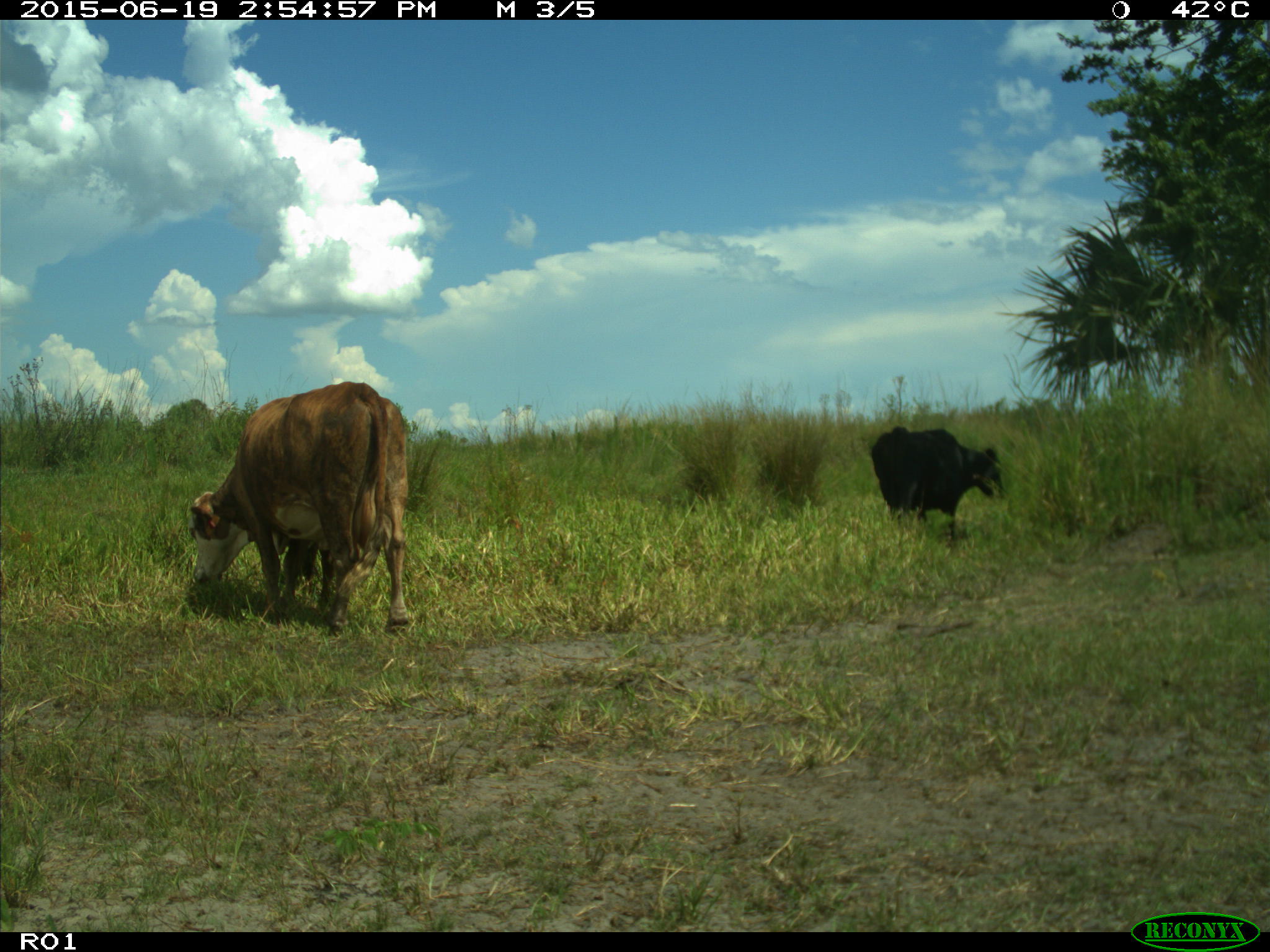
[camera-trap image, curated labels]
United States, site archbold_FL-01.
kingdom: Animalia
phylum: Chordata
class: Mammalia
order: Artiodactyla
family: Bovidae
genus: Bos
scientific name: Bos taurus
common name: domestic cow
Bos taurus (domestic cow).